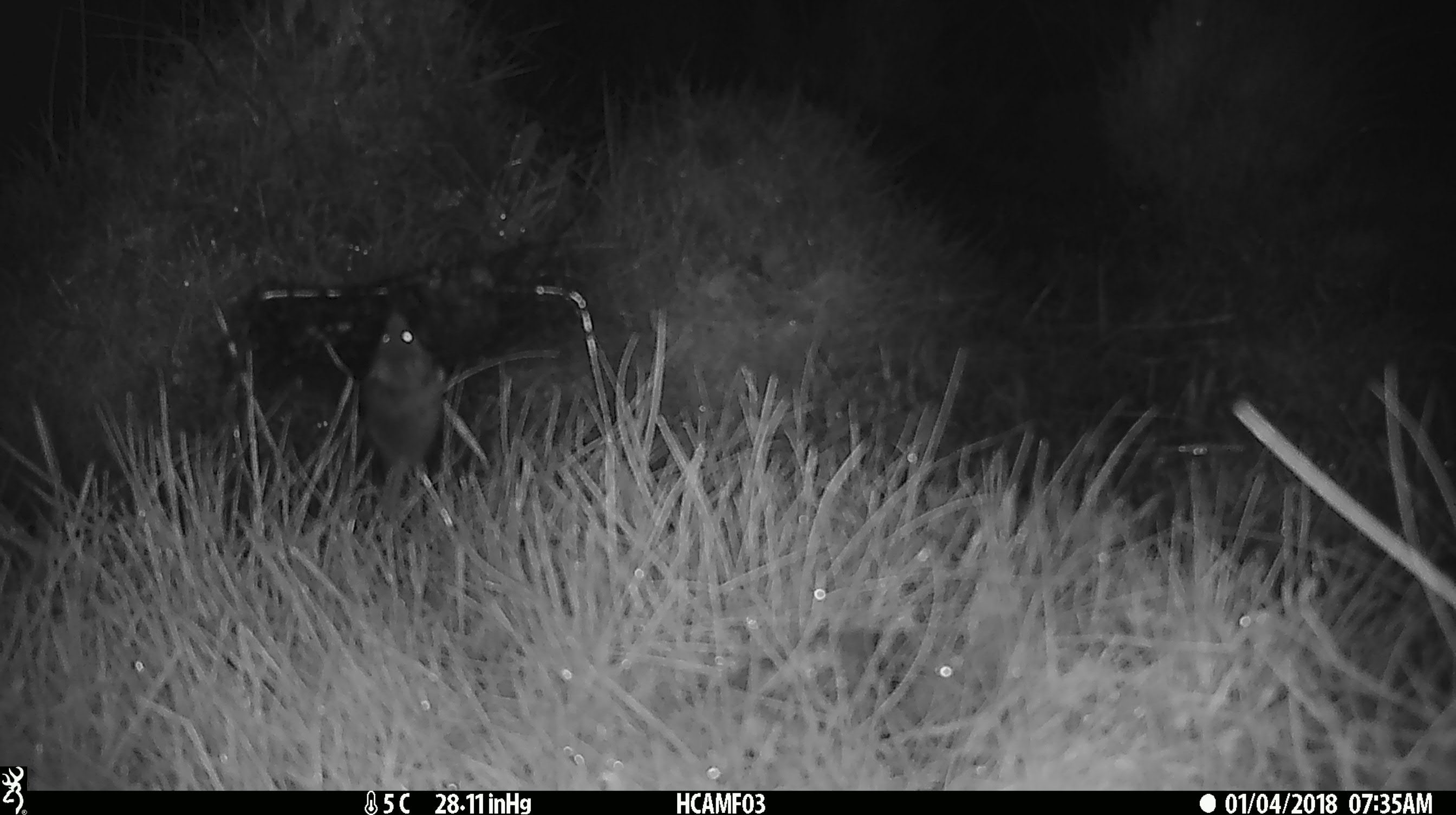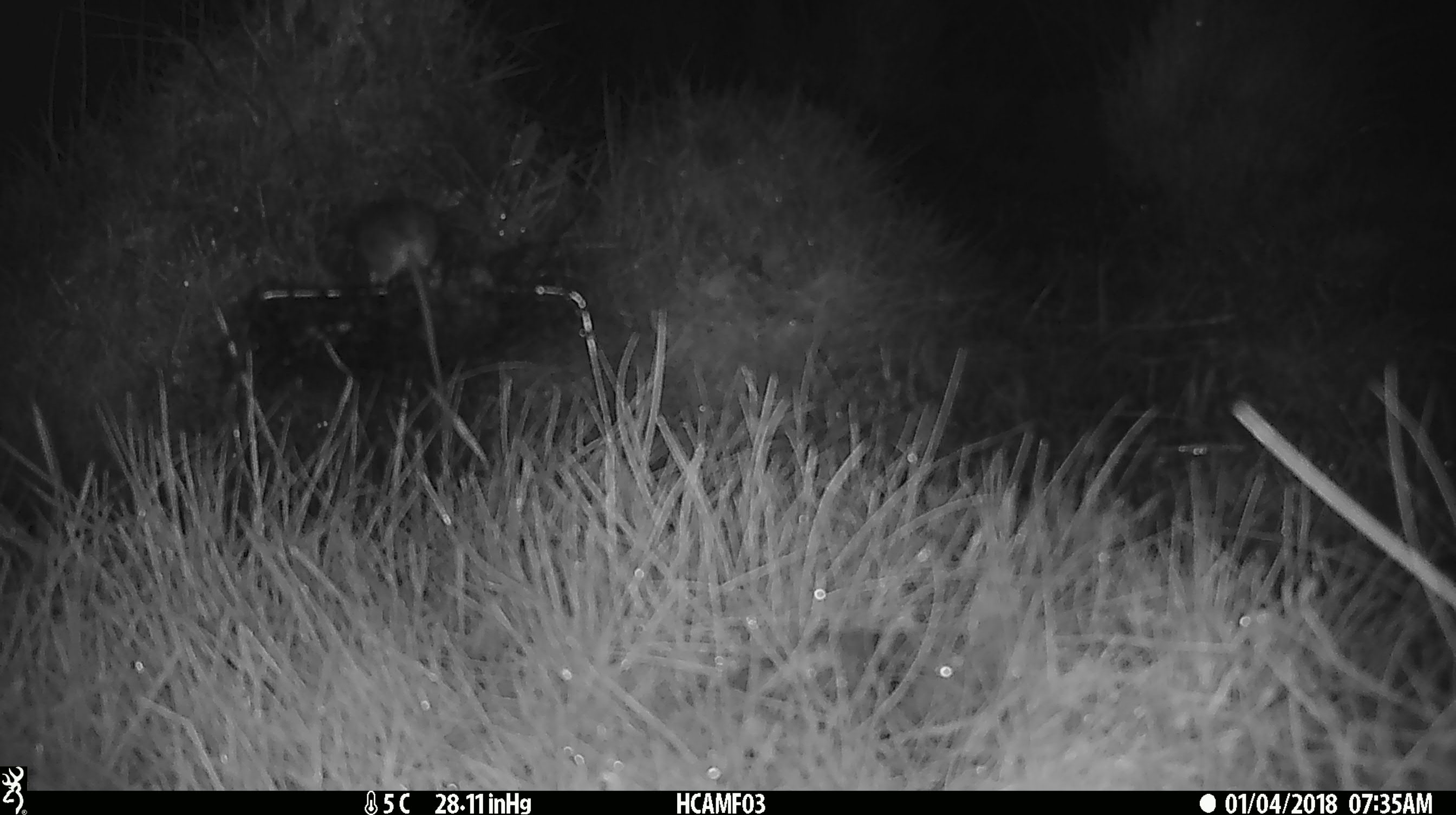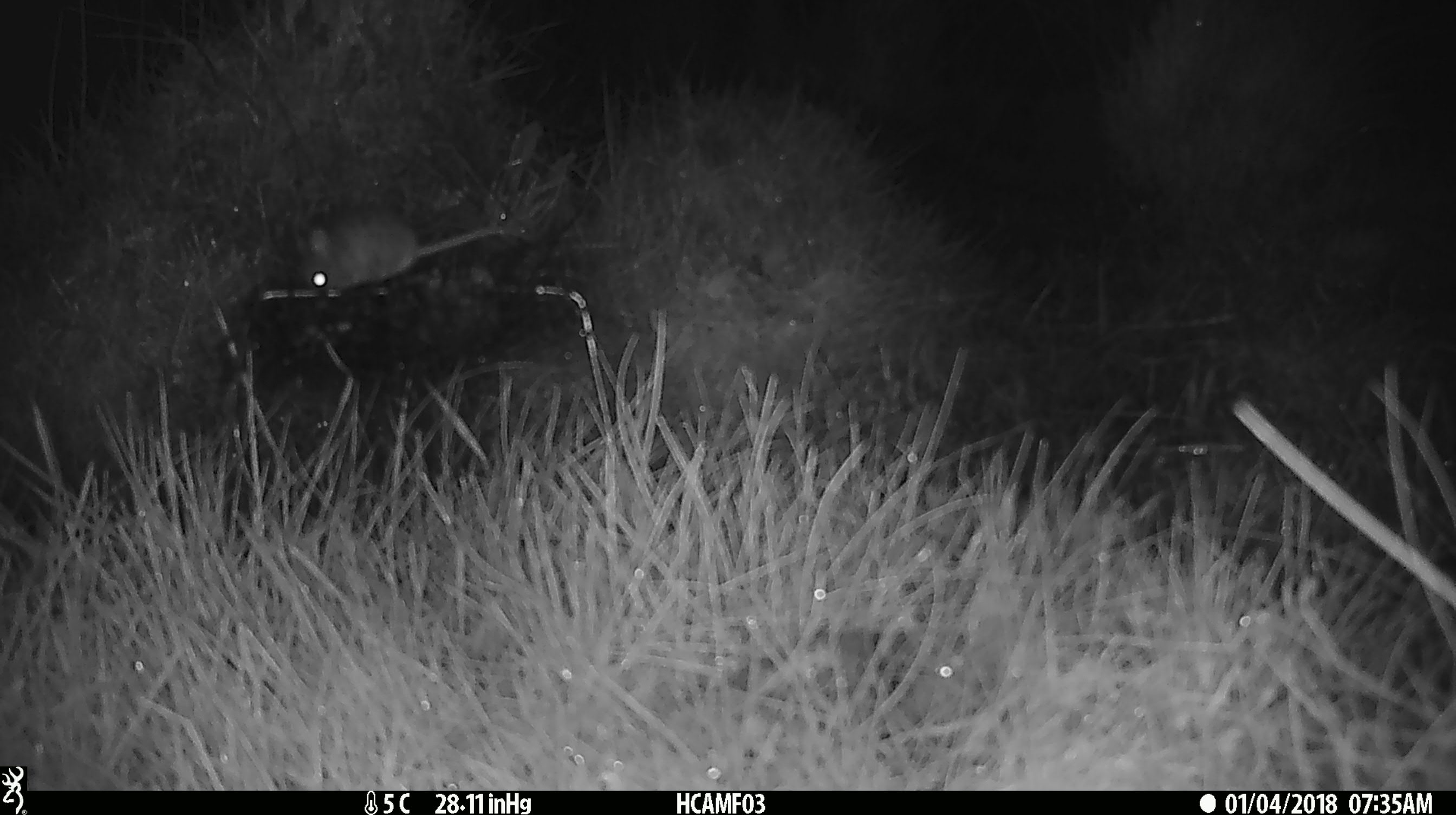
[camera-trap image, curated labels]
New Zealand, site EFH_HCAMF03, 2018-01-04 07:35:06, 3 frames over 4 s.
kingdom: Animalia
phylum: Chordata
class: Mammalia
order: Rodentia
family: Muridae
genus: Mus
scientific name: Mus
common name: mouse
Mouse (Mus).